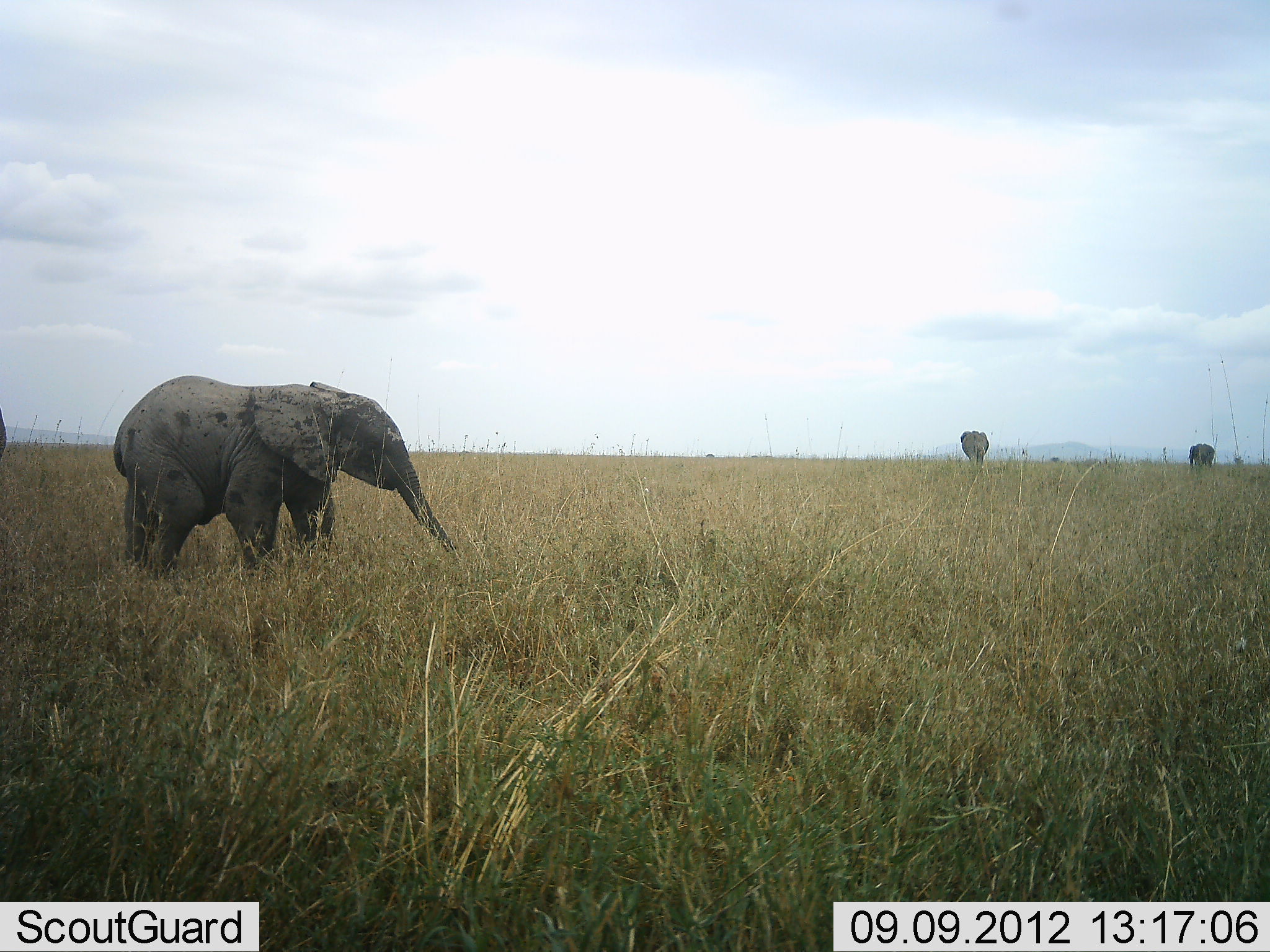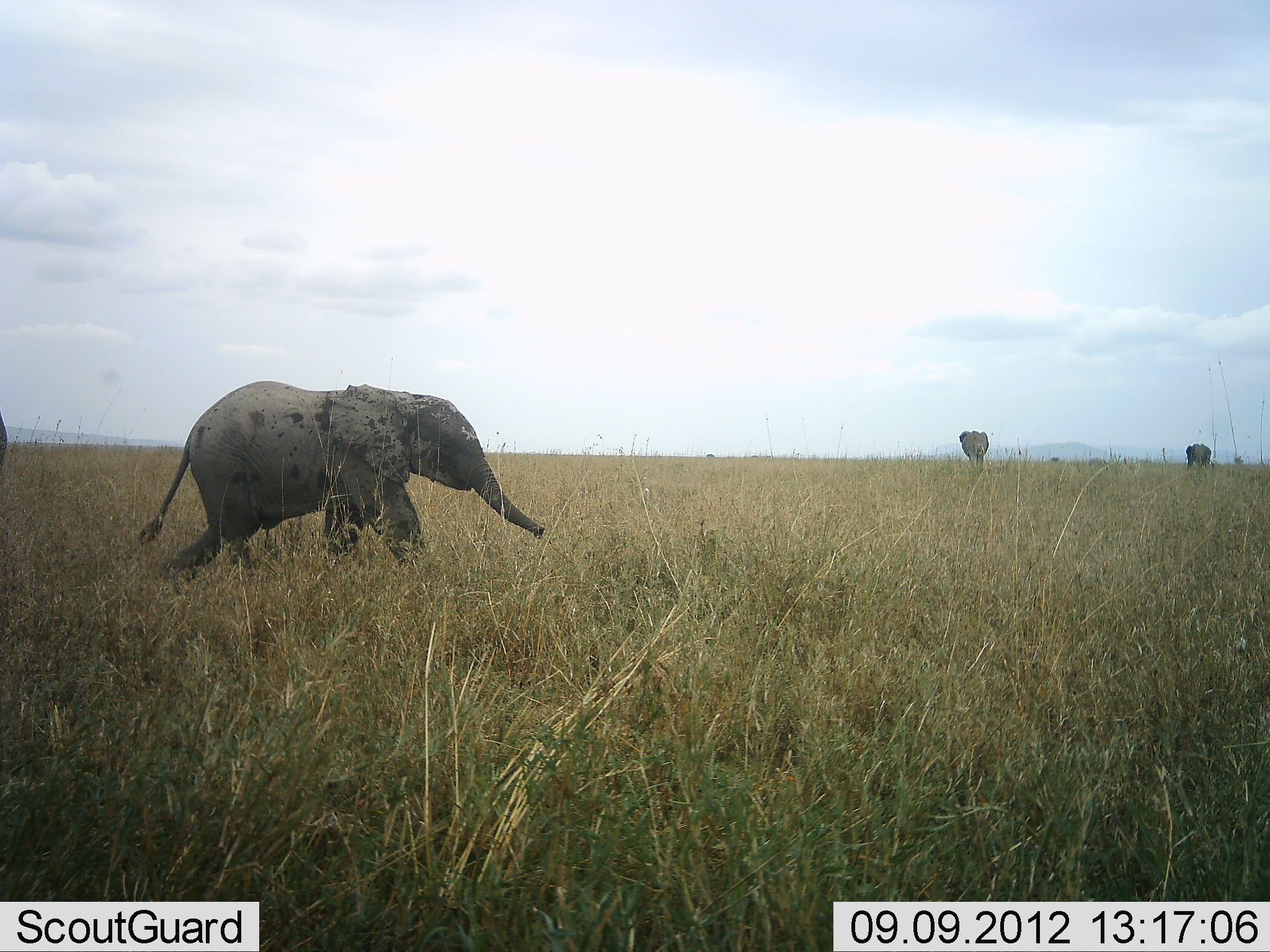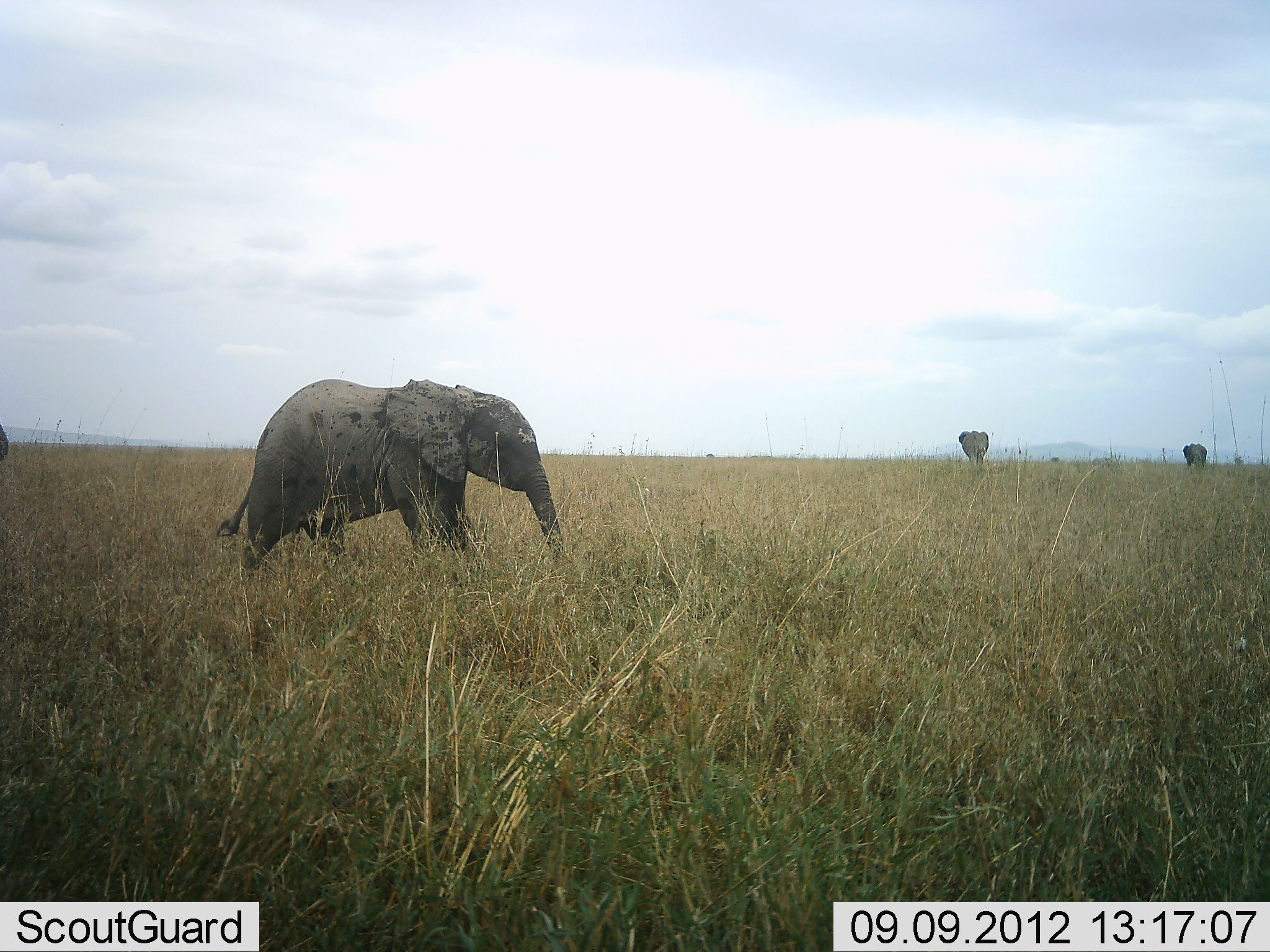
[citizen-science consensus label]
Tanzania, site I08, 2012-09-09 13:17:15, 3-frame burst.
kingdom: Animalia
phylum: Chordata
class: Mammalia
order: Proboscidea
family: Elephantidae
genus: Loxodonta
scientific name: Loxodonta africana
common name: african bush elephant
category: elephant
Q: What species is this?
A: Elephant (african bush elephant) (Loxodonta africana).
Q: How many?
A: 3.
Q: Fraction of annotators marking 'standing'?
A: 50%.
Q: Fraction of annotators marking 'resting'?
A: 0%.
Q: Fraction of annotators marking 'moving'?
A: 90%.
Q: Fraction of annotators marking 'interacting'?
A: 0%.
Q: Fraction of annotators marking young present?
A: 50%.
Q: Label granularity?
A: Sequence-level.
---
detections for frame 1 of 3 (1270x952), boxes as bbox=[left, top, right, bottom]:
animal: bbox=[114, 376, 458, 576]; bbox=[960, 431, 990, 468]; bbox=[1189, 444, 1217, 470]; bbox=[1, 407, 6, 461]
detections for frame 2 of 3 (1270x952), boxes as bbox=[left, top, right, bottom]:
animal: bbox=[136, 380, 546, 583]; bbox=[958, 430, 989, 466]; bbox=[1185, 443, 1215, 471]; bbox=[0, 408, 8, 467]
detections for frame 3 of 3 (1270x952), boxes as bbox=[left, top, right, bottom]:
animal: bbox=[217, 379, 566, 576]; bbox=[958, 430, 989, 468]; bbox=[1183, 443, 1207, 474]; bbox=[0, 421, 9, 462]